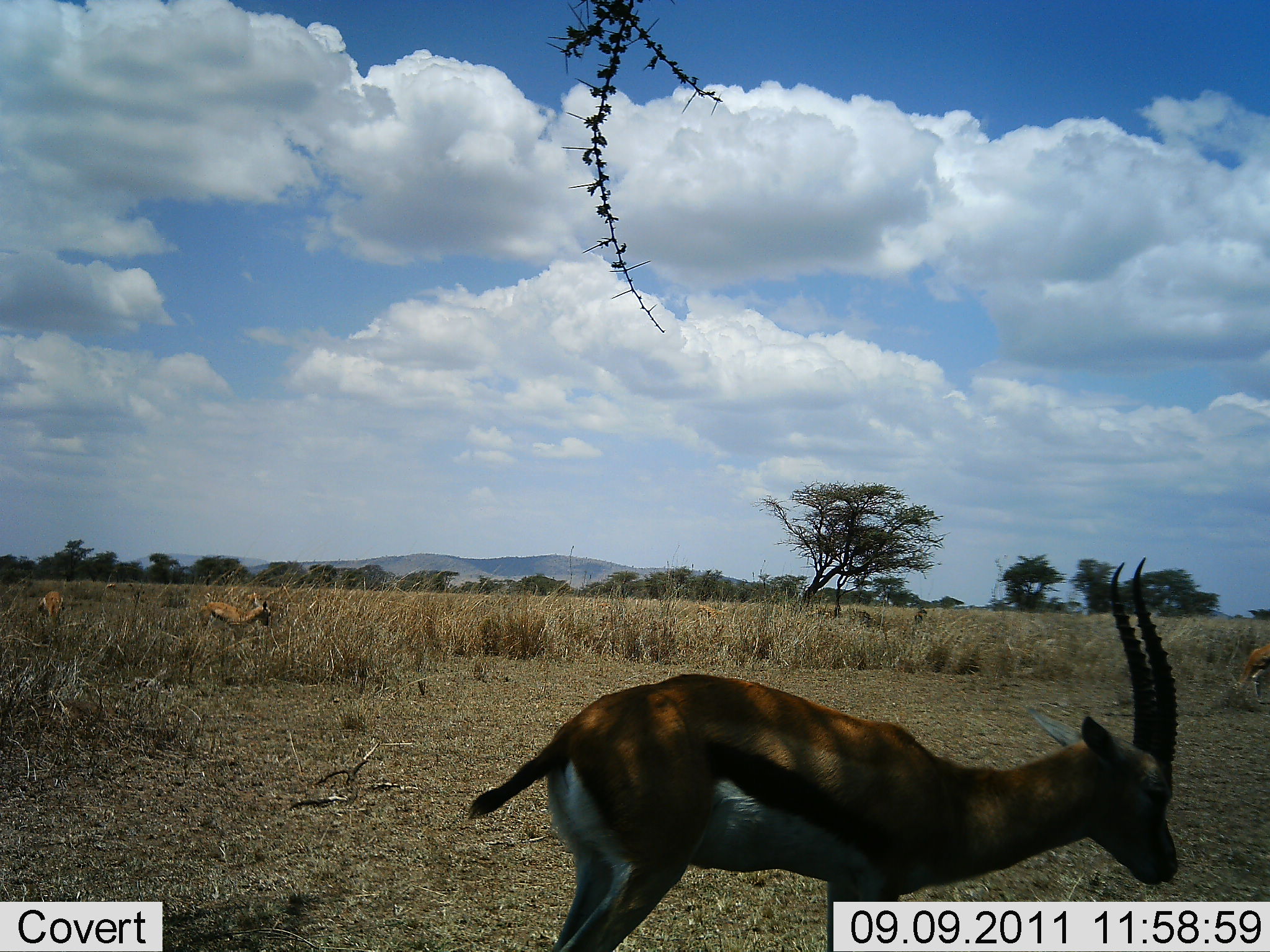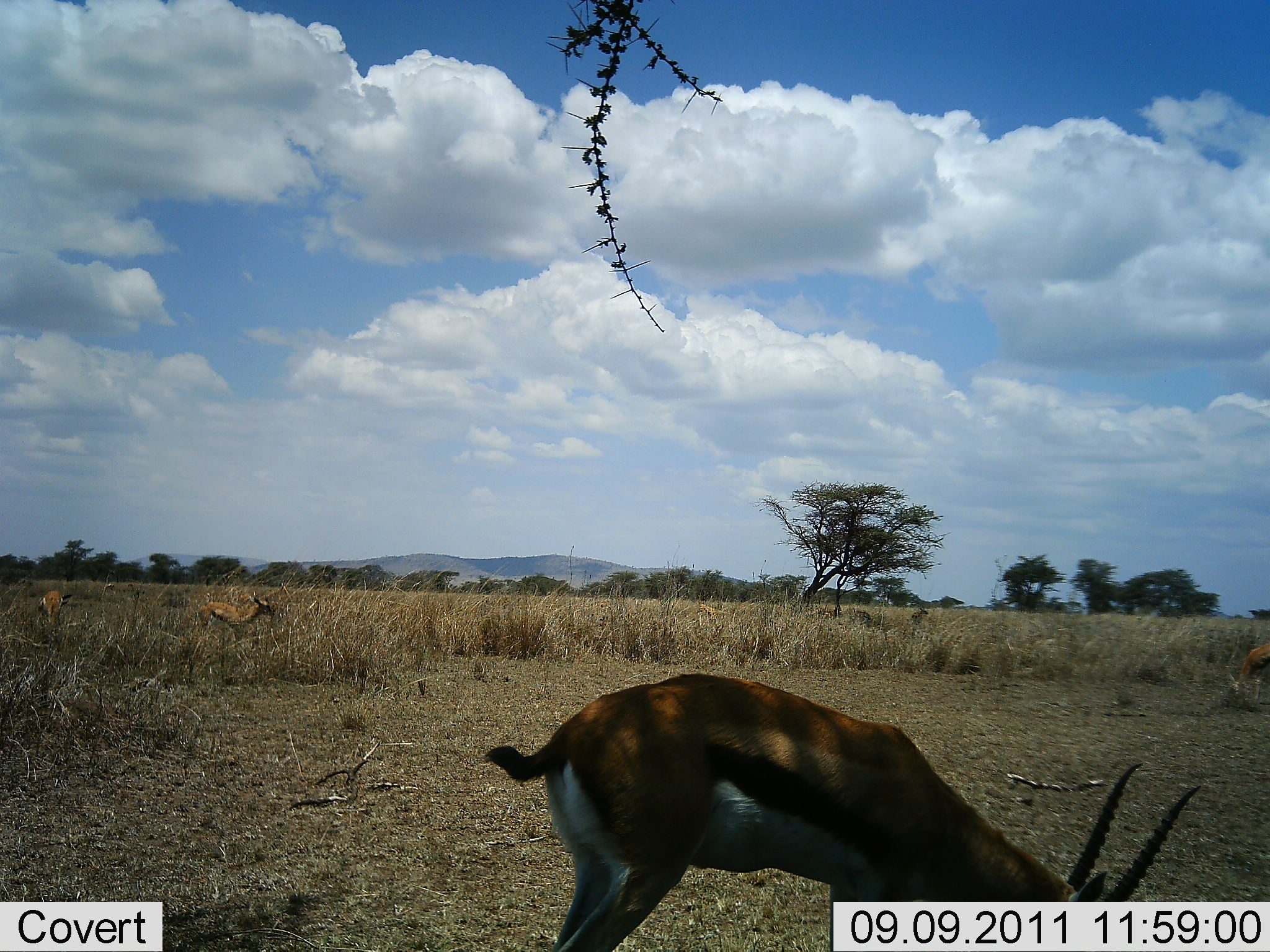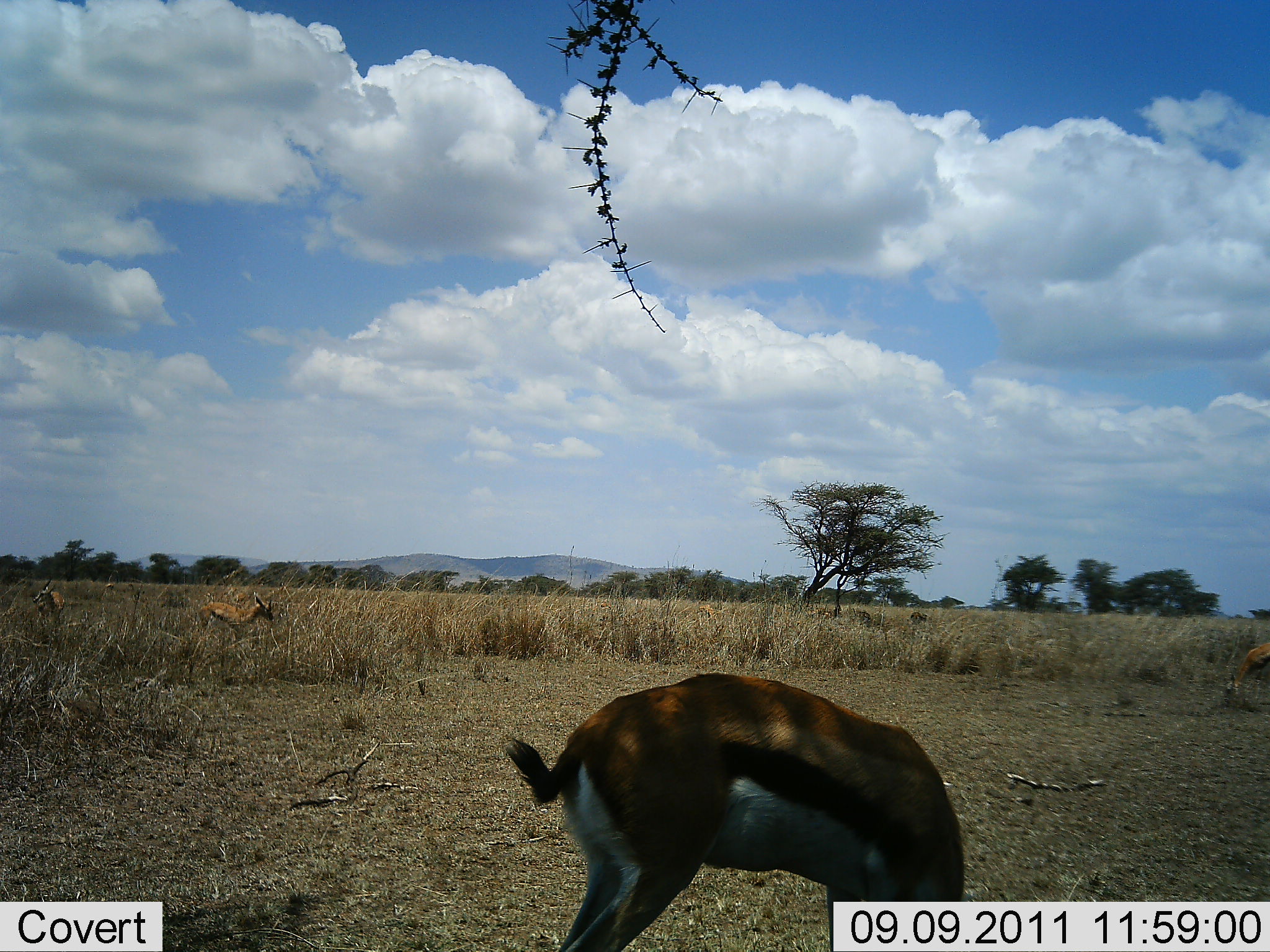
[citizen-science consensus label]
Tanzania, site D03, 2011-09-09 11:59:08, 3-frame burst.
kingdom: Animalia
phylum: Chordata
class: Mammalia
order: Artiodactyla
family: Bovidae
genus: Eudorcas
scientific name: Eudorcas thomsonii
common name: thomson's gazelle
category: gazellethomsons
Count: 4.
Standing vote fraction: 60%.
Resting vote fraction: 0%.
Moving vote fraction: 7%.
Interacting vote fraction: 0%.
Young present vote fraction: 0%.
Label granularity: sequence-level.